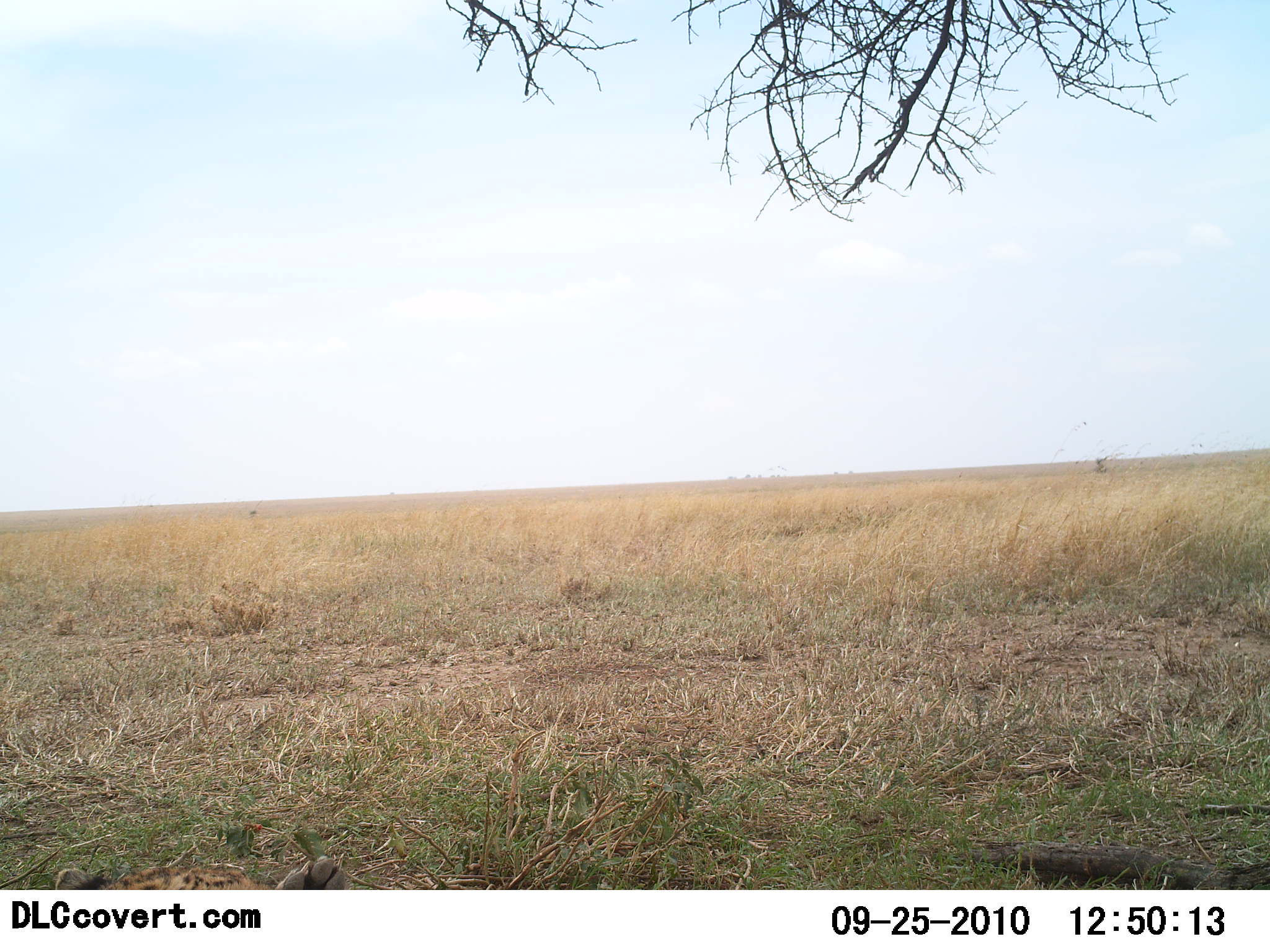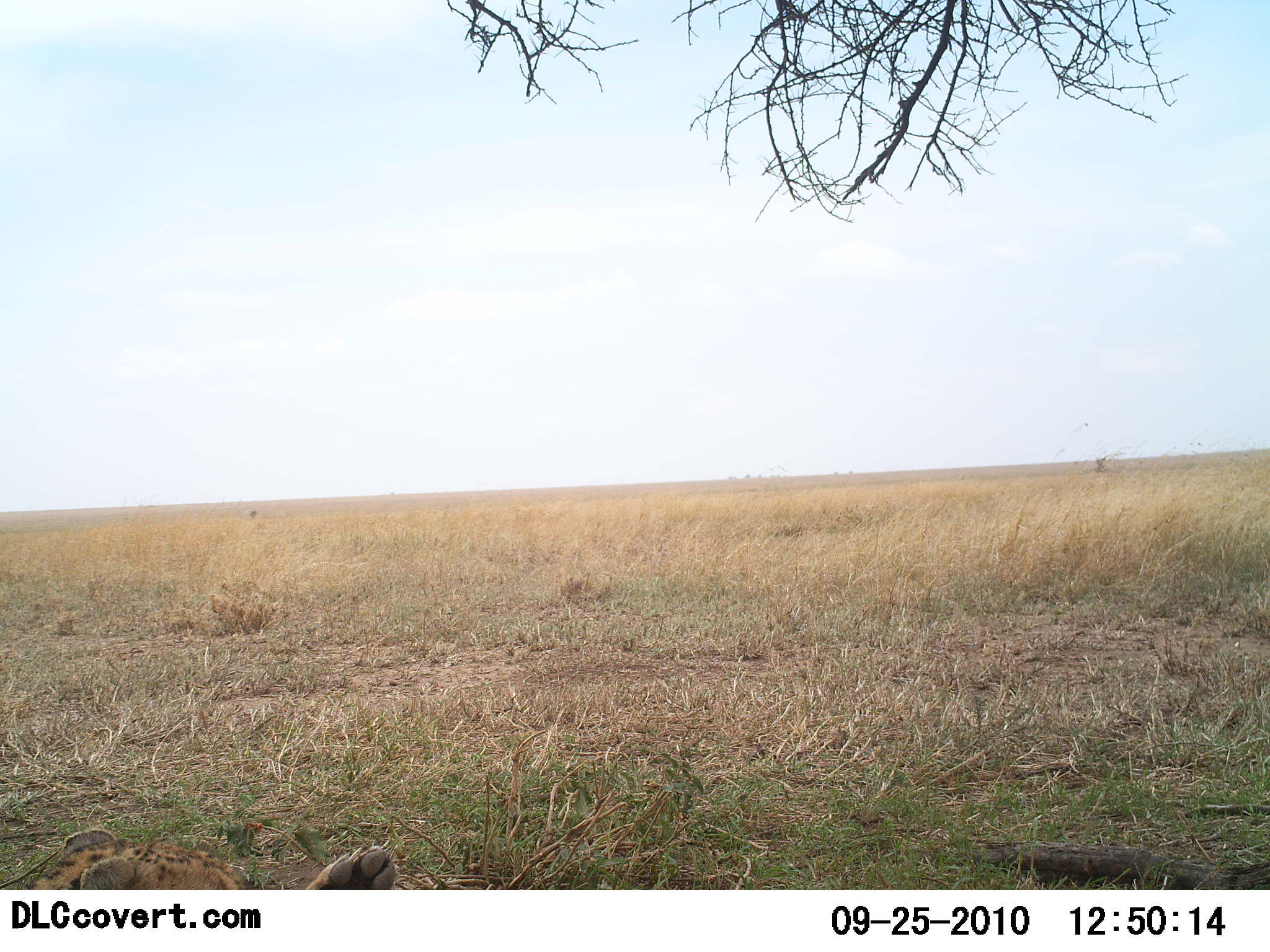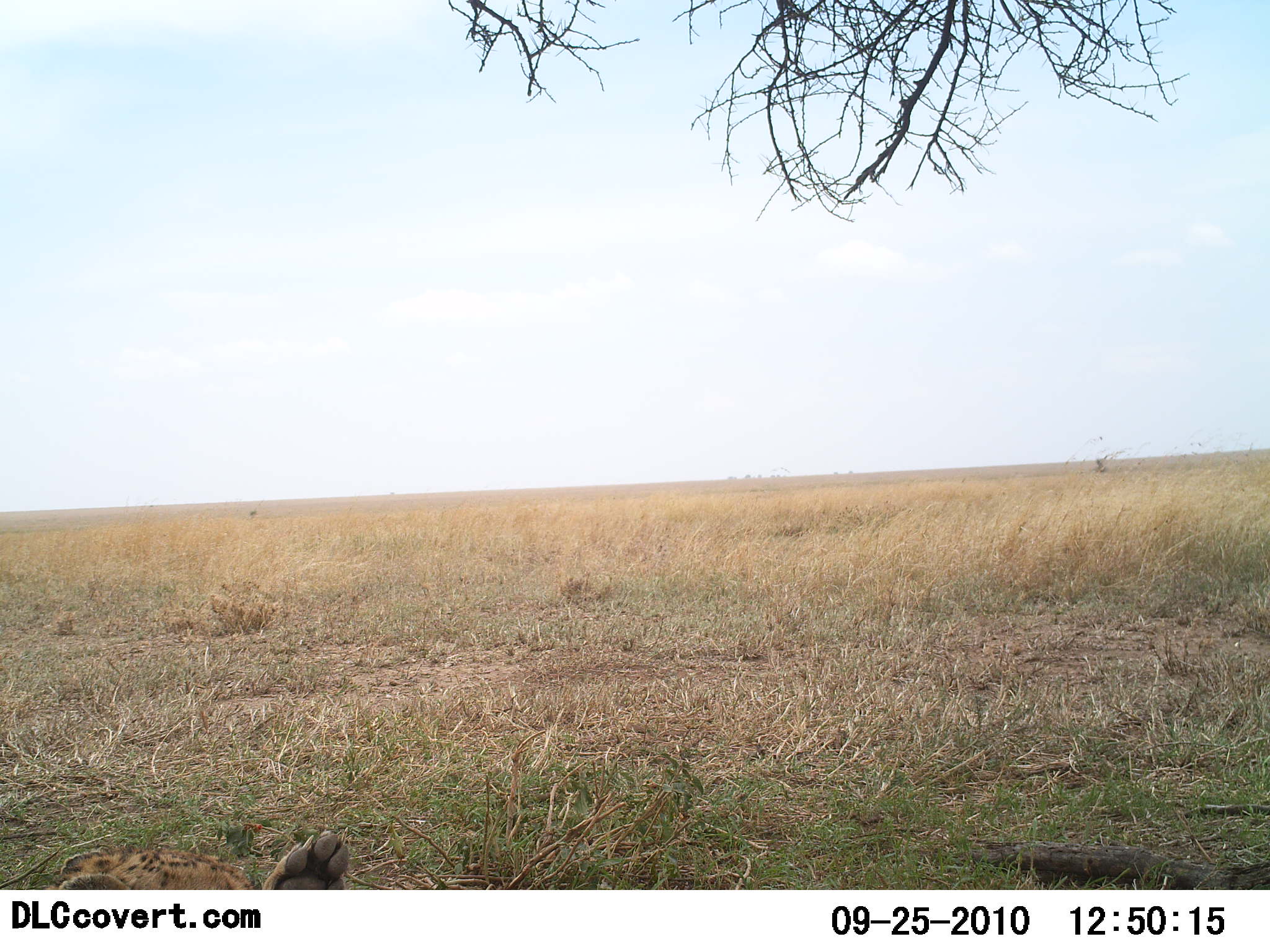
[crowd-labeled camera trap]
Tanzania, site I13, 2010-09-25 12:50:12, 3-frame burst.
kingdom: Animalia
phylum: Chordata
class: Mammalia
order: Carnivora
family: Felidae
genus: Acinonyx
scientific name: Acinonyx jubatus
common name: cheetah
Cheetah (Acinonyx jubatus), count 1. Behavior (volunteer vote fractions): standing 0%, resting 100%, moving 0%, interacting 8%. Young present (vote fraction): 0%. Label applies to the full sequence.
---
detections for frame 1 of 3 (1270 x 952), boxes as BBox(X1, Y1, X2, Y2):
animal: BBox(55, 850, 349, 890)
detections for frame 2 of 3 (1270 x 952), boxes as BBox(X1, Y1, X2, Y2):
animal: BBox(29, 827, 397, 891)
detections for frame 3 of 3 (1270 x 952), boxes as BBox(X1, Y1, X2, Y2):
animal: BBox(48, 824, 352, 890)